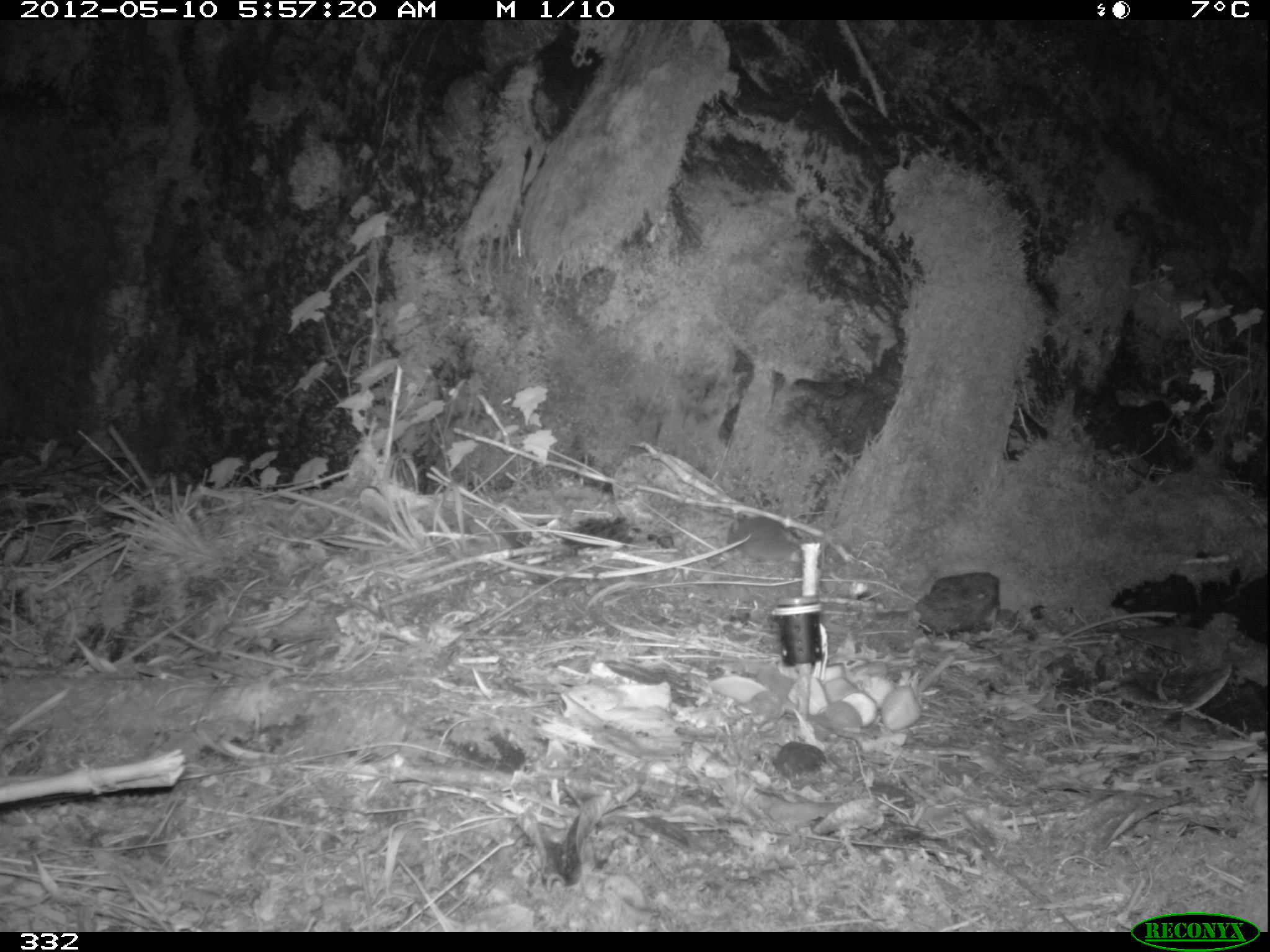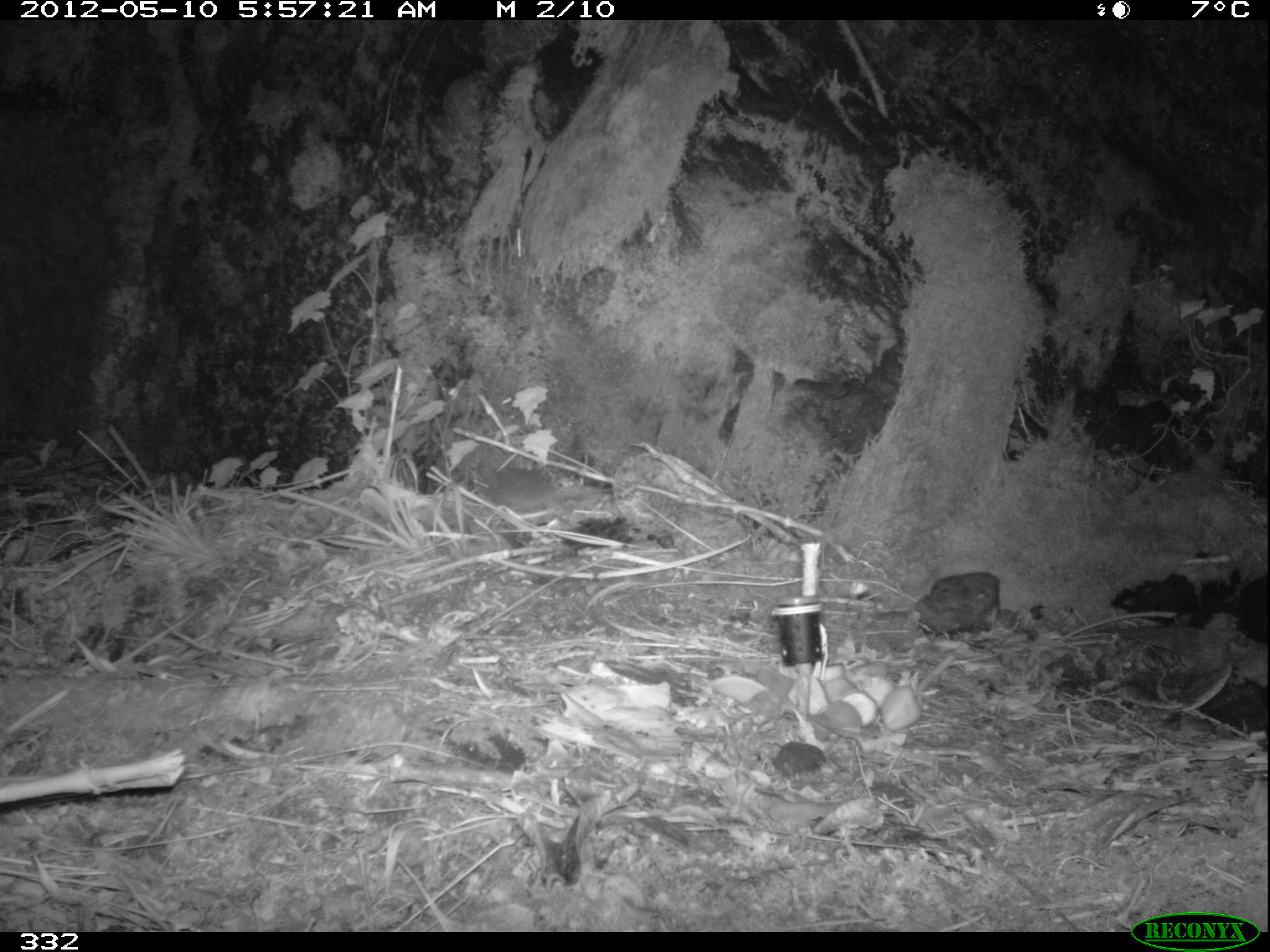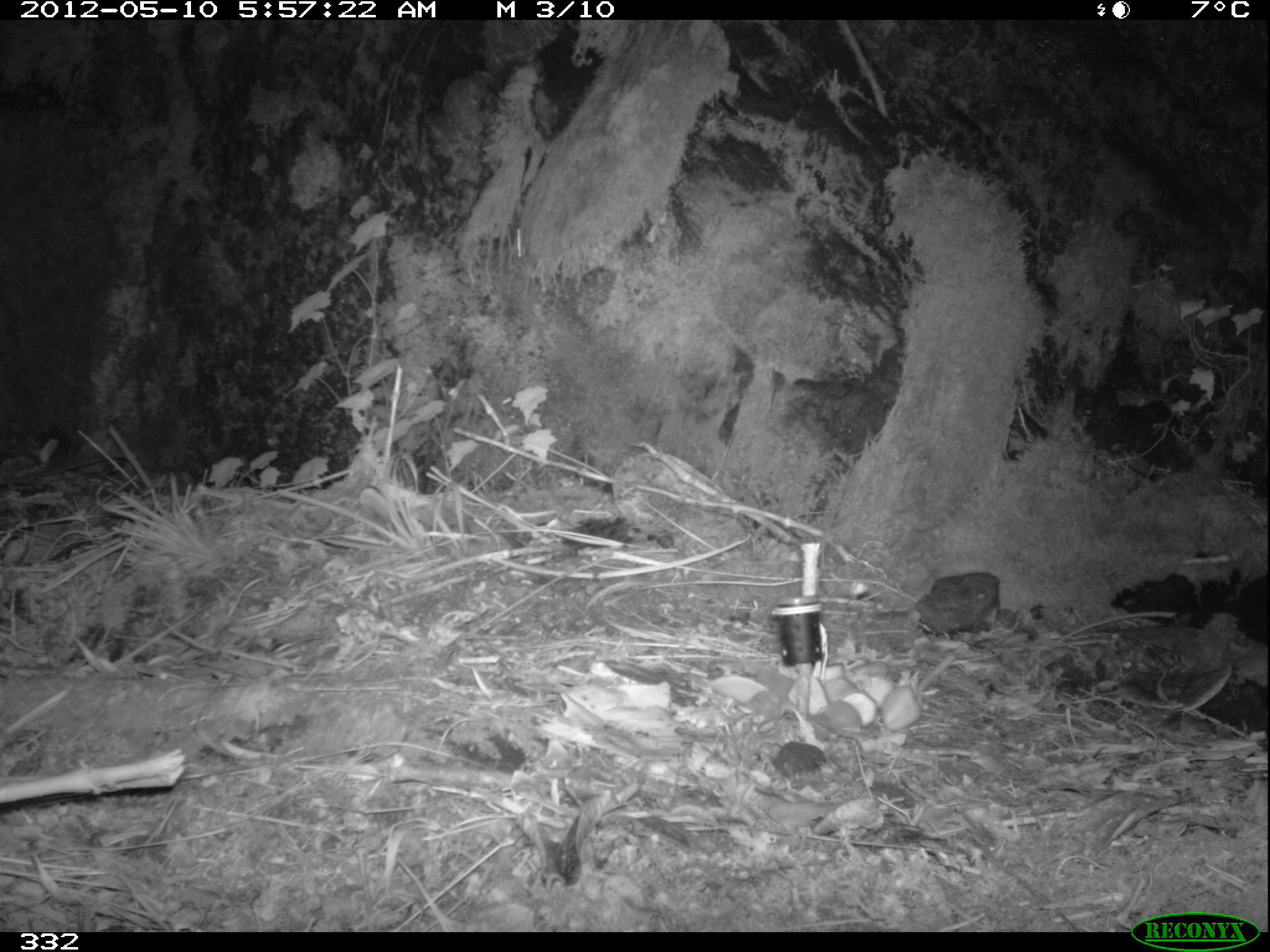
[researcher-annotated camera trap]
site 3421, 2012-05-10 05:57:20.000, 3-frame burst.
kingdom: Animalia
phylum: Chordata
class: Mammalia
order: Rodentia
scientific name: Rodentia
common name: rodents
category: unknown rodent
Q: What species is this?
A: Unknown rodent (rodents) (Rodentia).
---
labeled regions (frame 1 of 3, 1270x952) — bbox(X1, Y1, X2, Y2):
unknown rodent: bbox(726, 512, 801, 565)